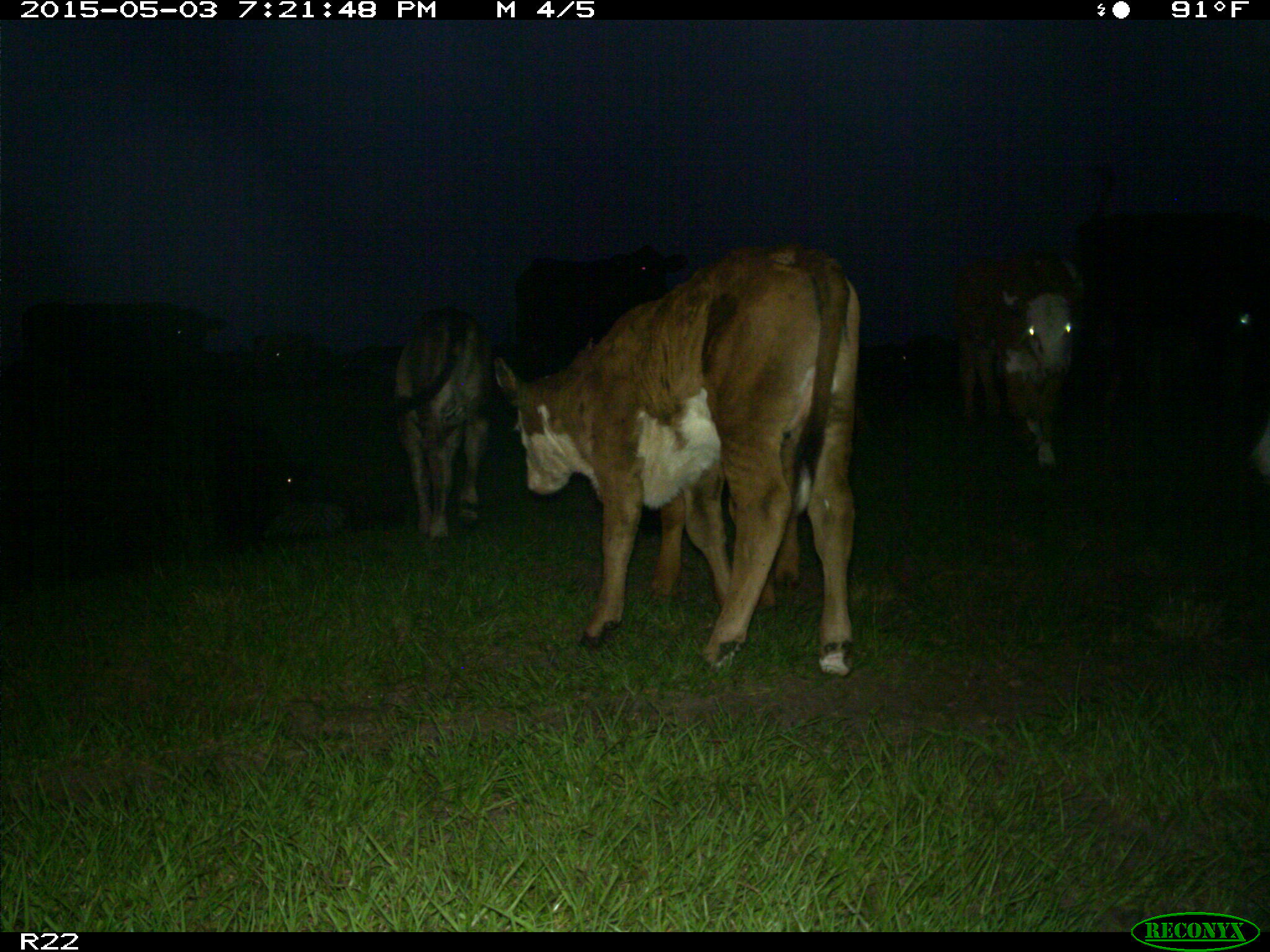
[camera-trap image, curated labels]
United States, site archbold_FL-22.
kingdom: Animalia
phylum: Chordata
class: Mammalia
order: Artiodactyla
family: Bovidae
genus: Bos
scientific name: Bos taurus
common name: domestic cow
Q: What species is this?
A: Bos taurus (domestic cow).